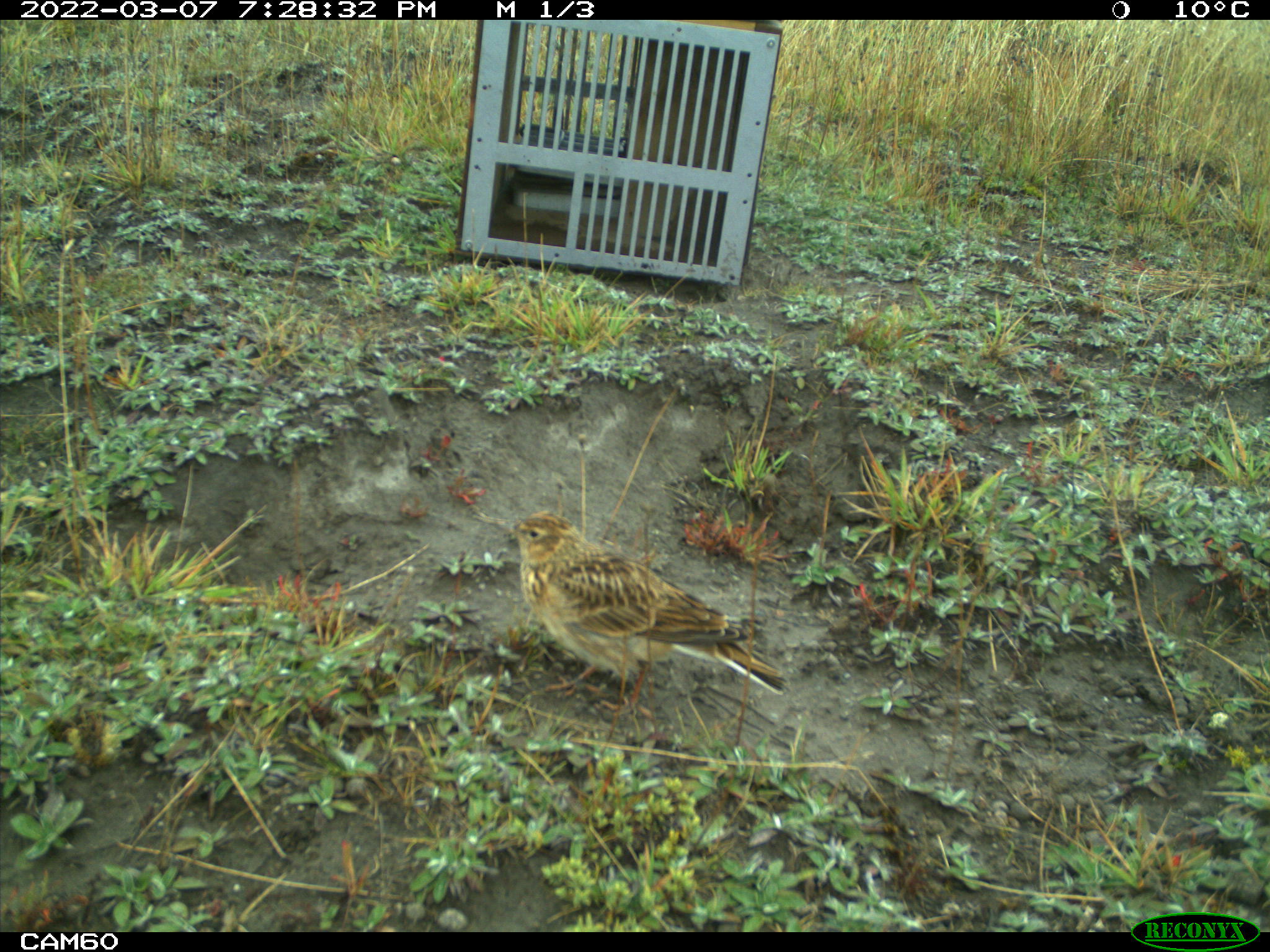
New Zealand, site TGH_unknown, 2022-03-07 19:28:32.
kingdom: Animalia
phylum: Chordata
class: Aves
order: Passeriformes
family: Motacillidae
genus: Anthus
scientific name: Anthus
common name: pipit